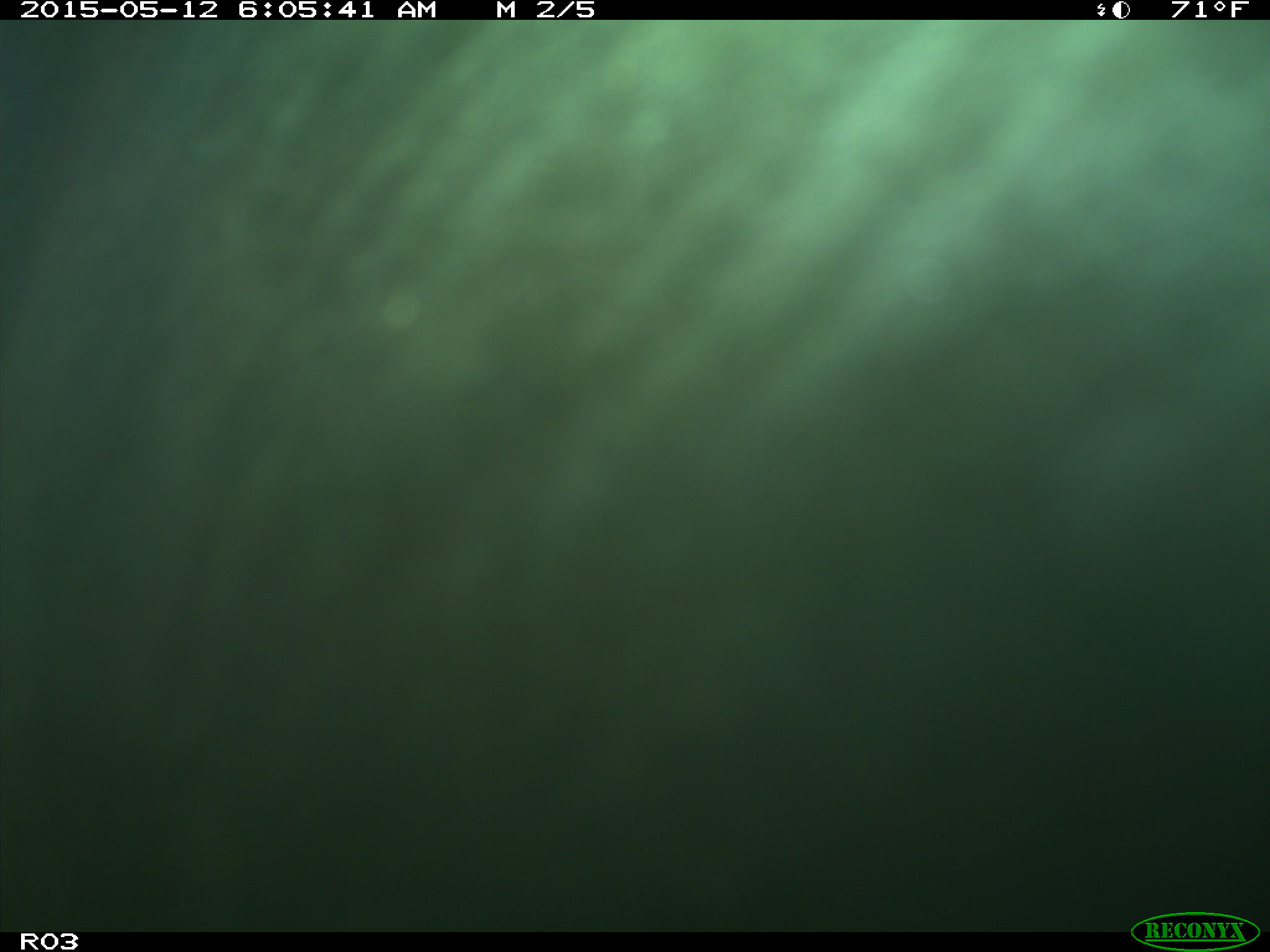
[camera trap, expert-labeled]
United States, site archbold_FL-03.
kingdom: Animalia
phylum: Chordata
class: Mammalia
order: Artiodactyla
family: Bovidae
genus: Bos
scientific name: Bos taurus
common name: domestic cow